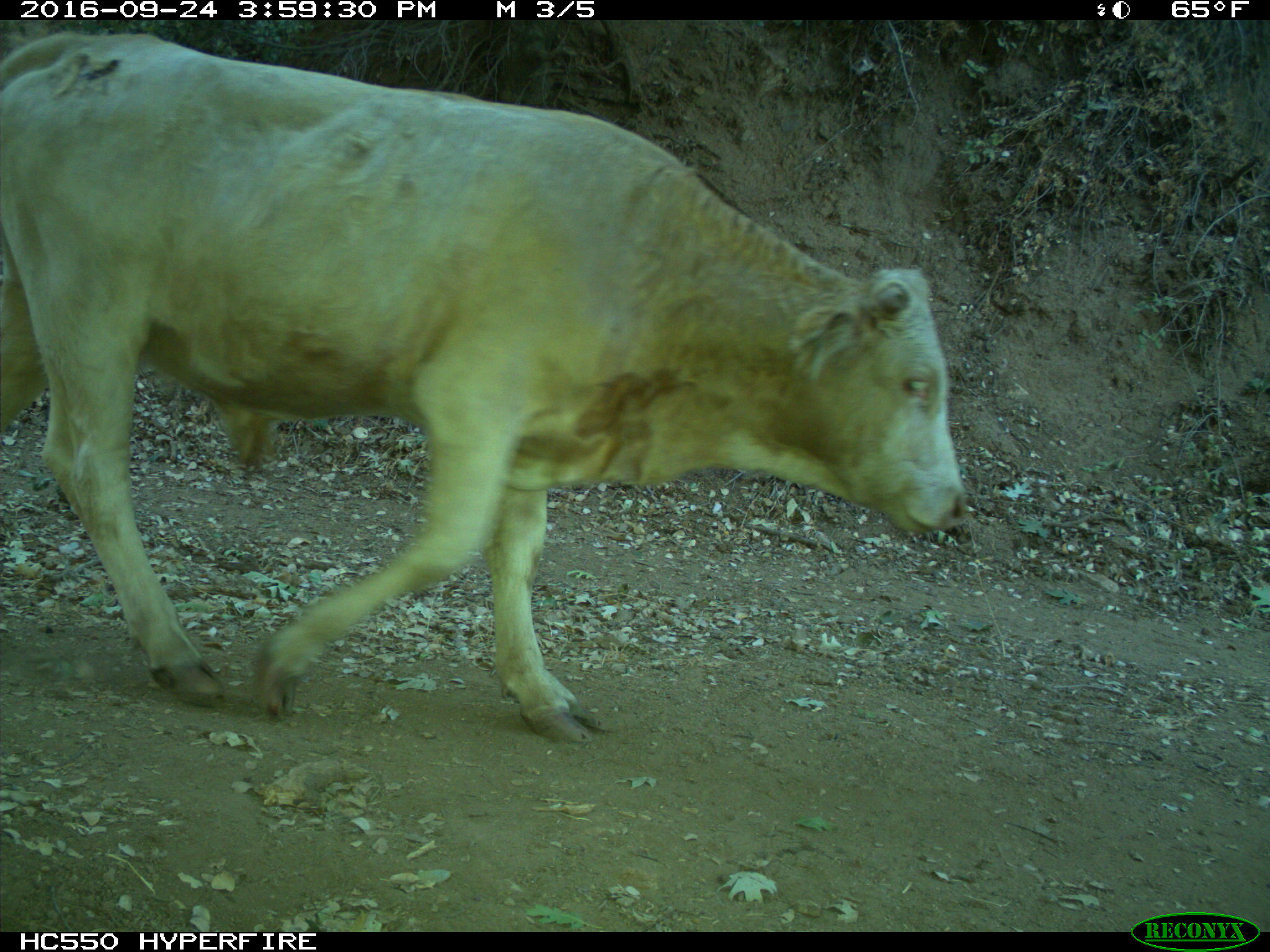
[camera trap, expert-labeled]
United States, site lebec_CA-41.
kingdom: Animalia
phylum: Chordata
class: Mammalia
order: Artiodactyla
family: Bovidae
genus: Bos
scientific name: Bos taurus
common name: domestic cow